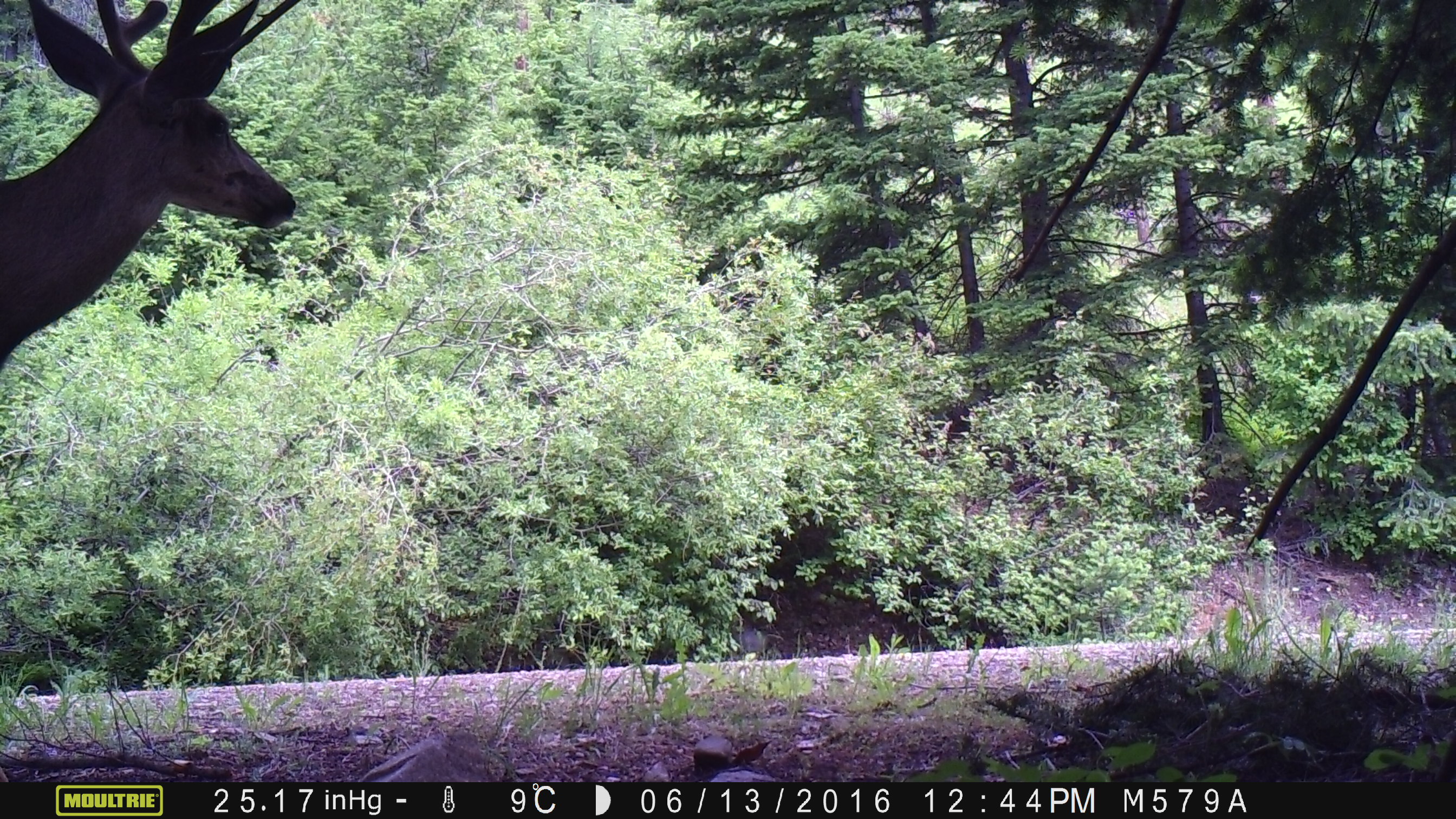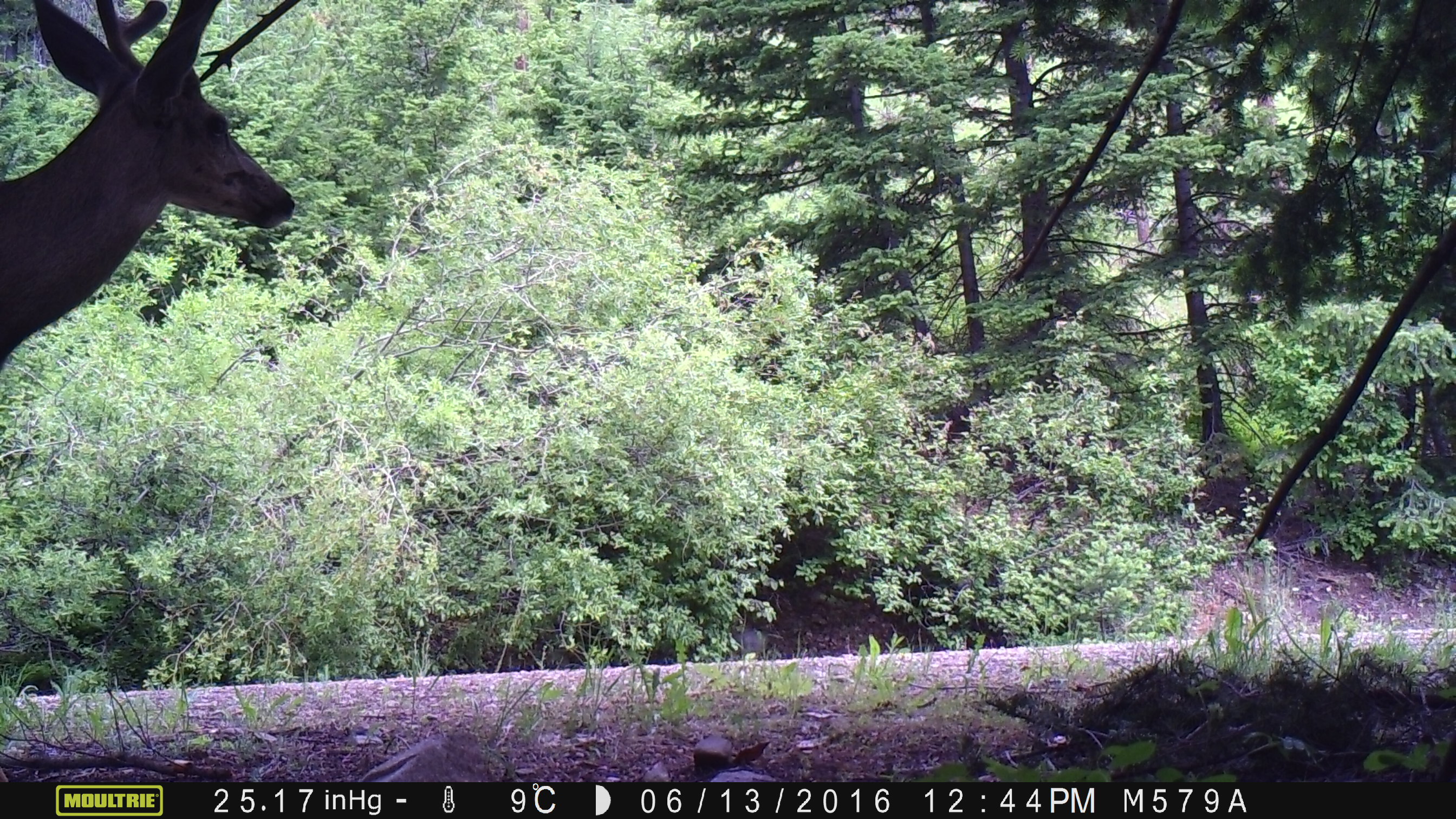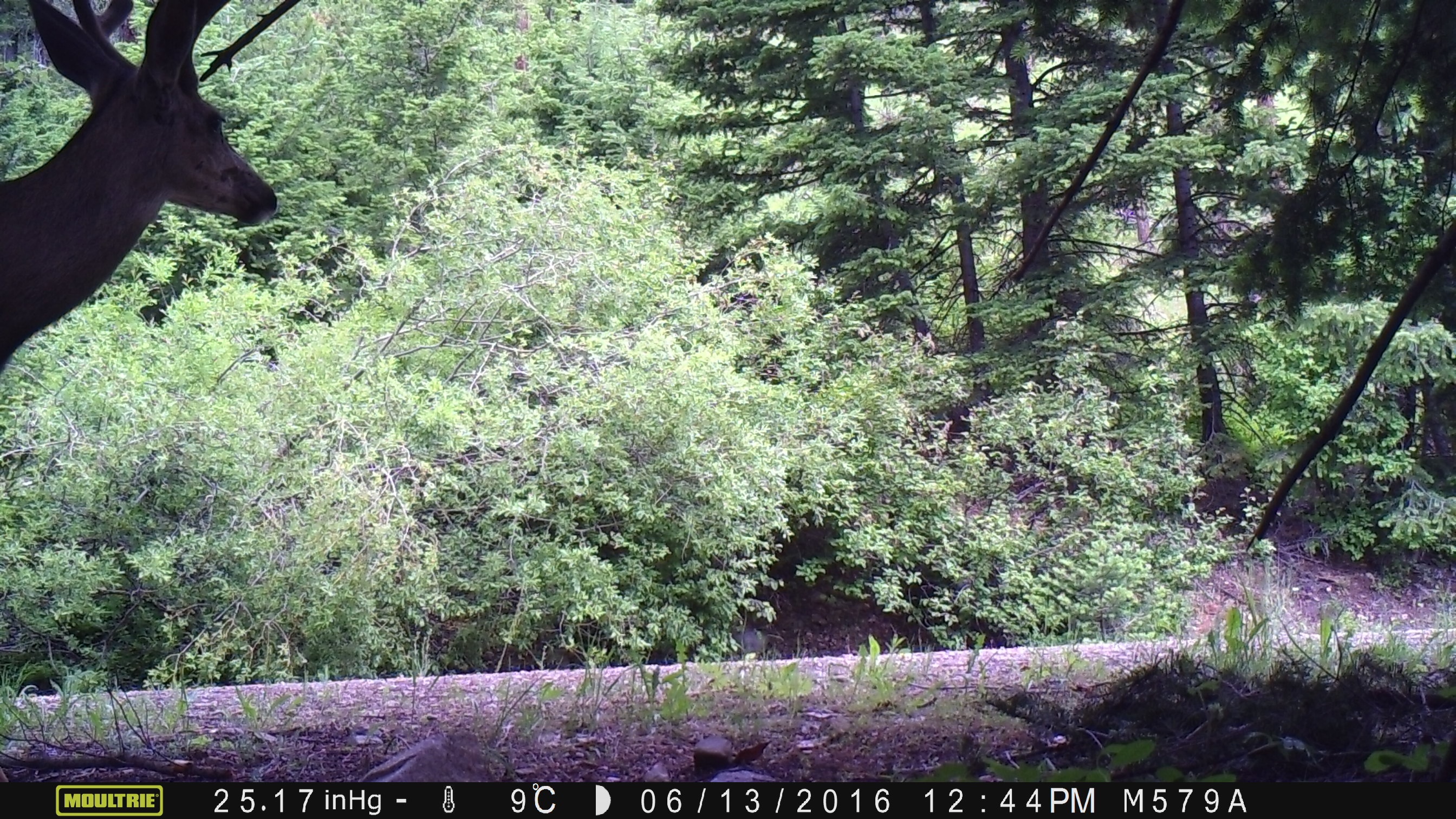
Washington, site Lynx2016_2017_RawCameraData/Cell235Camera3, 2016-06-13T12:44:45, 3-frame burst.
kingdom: Animalia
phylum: Chordata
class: Mammalia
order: Artiodactyla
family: Cervidae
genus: Odocoileus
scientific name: Odocoileus hemionus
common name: mule deer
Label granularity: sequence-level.